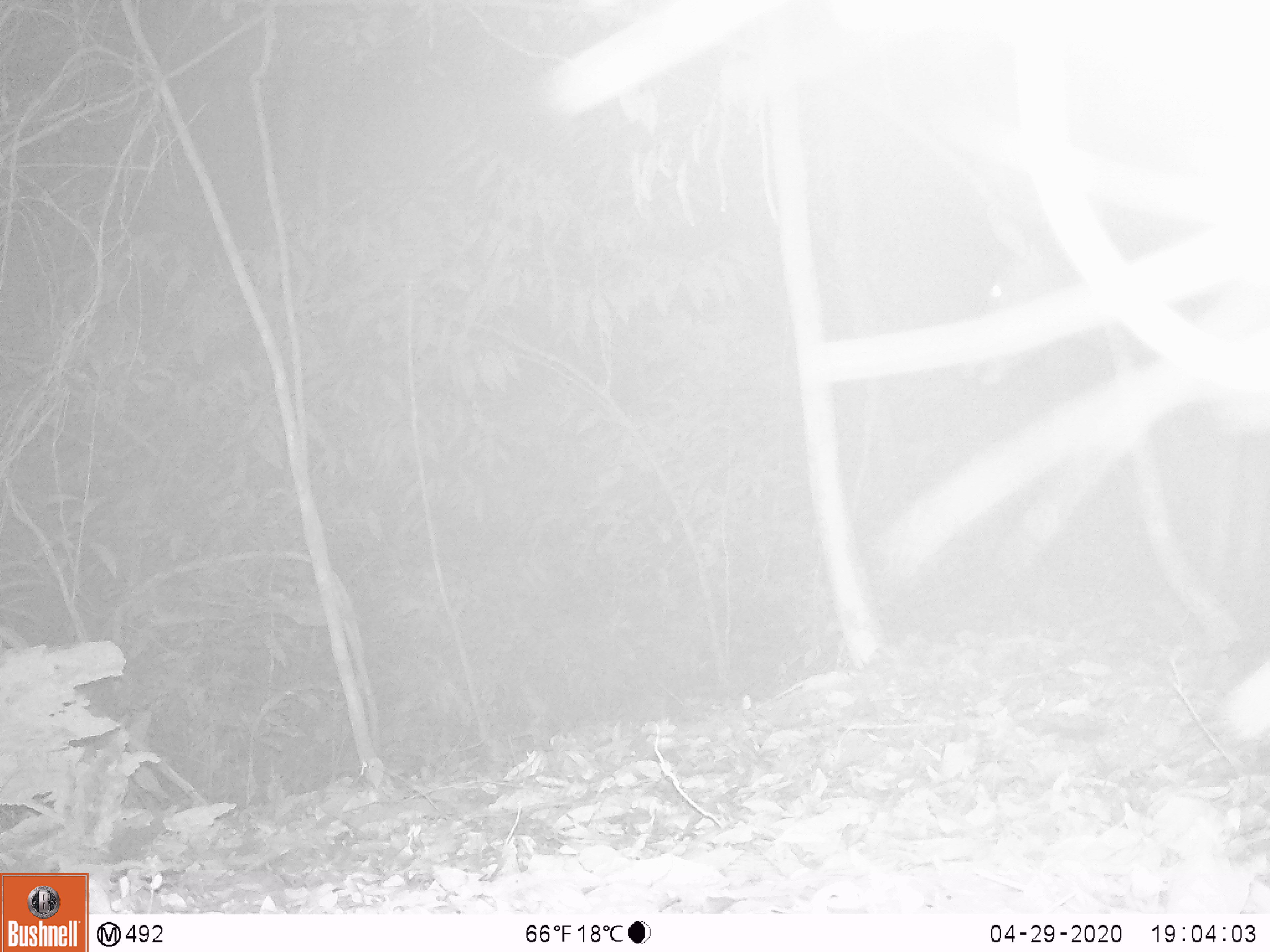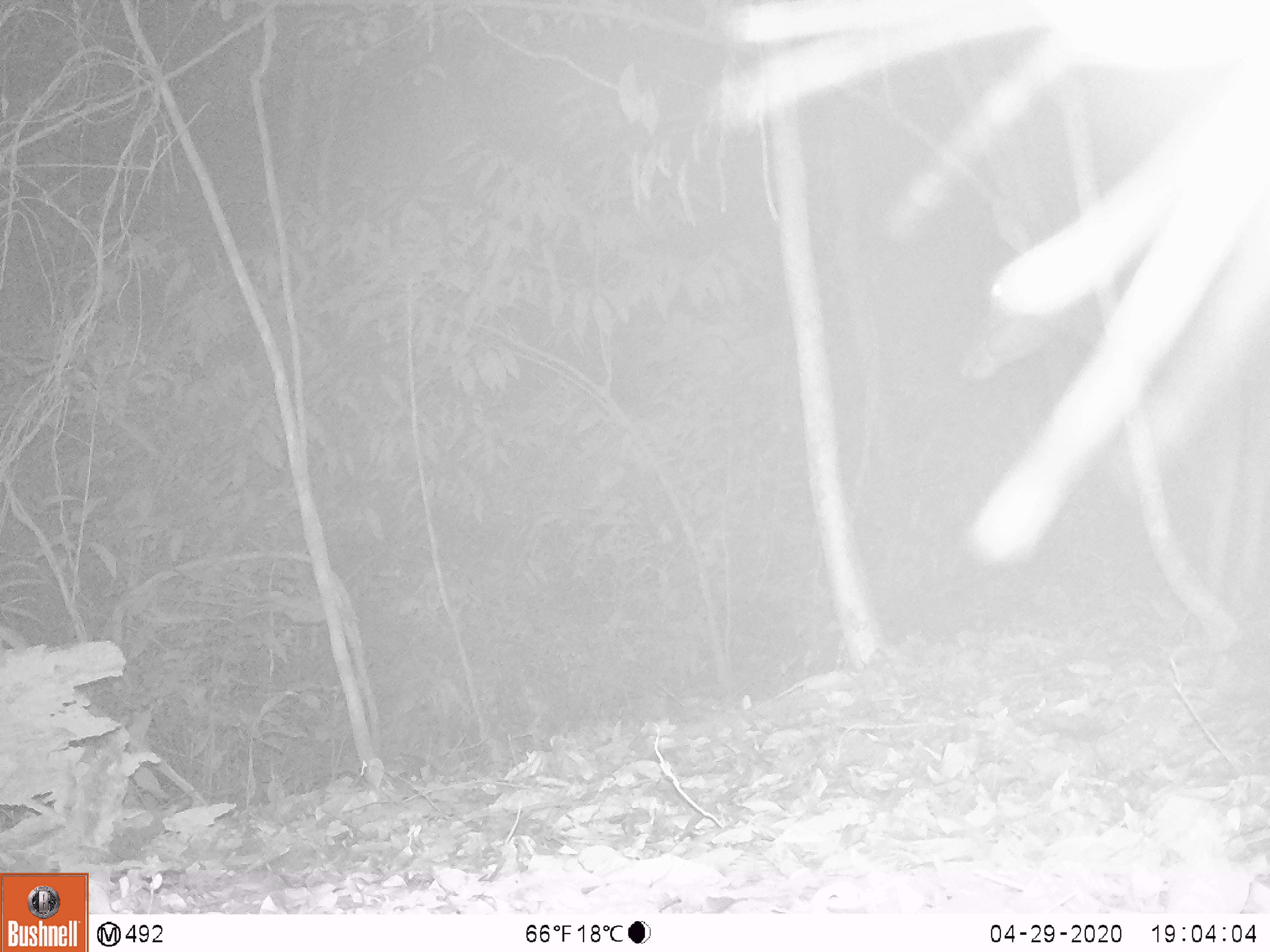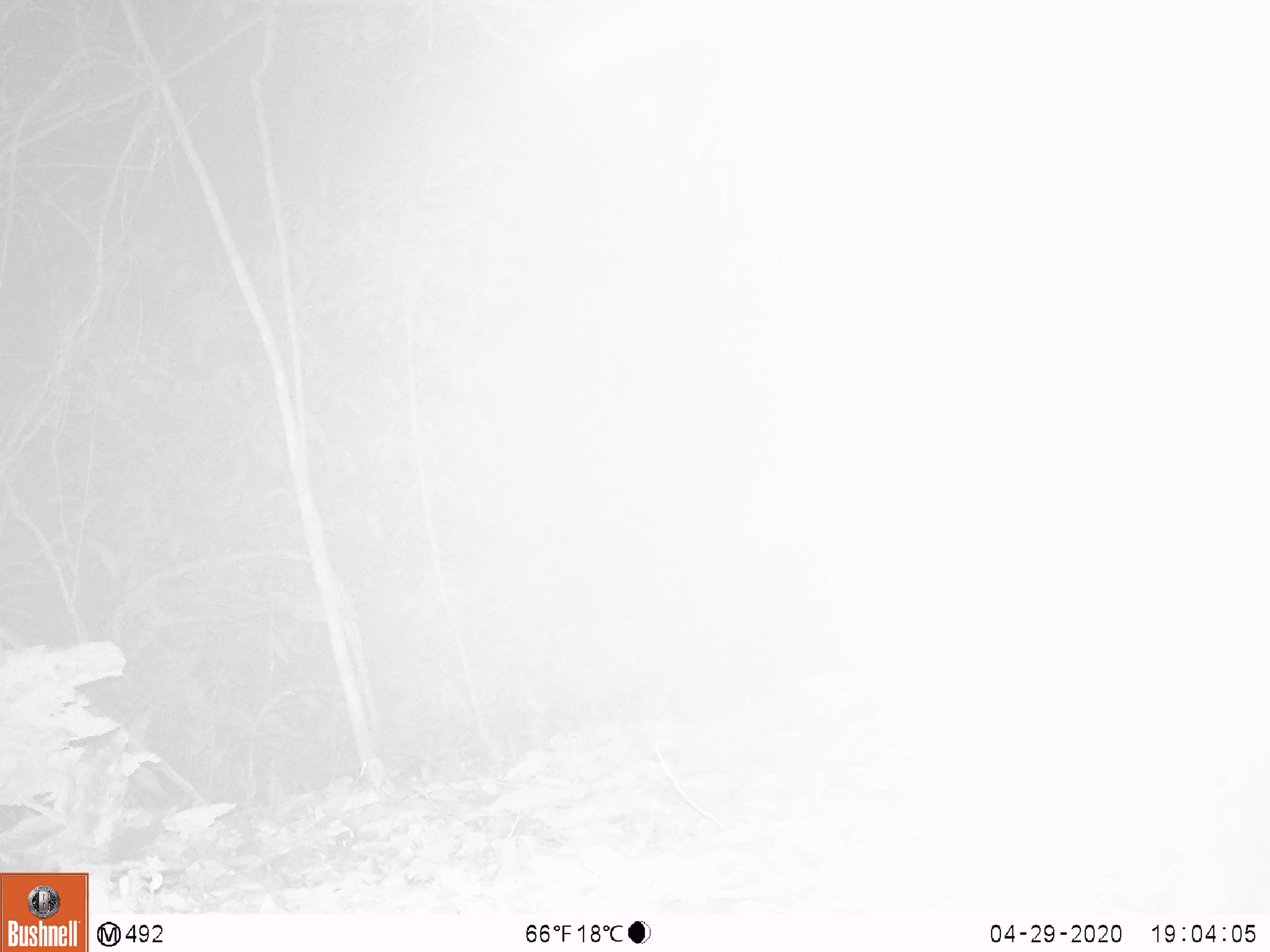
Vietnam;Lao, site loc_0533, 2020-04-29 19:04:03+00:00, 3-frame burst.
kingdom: Animalia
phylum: Chordata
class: Mammalia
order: Artiodactyla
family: Cervidae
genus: Rusa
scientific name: Rusa unicolor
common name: sambar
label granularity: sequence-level